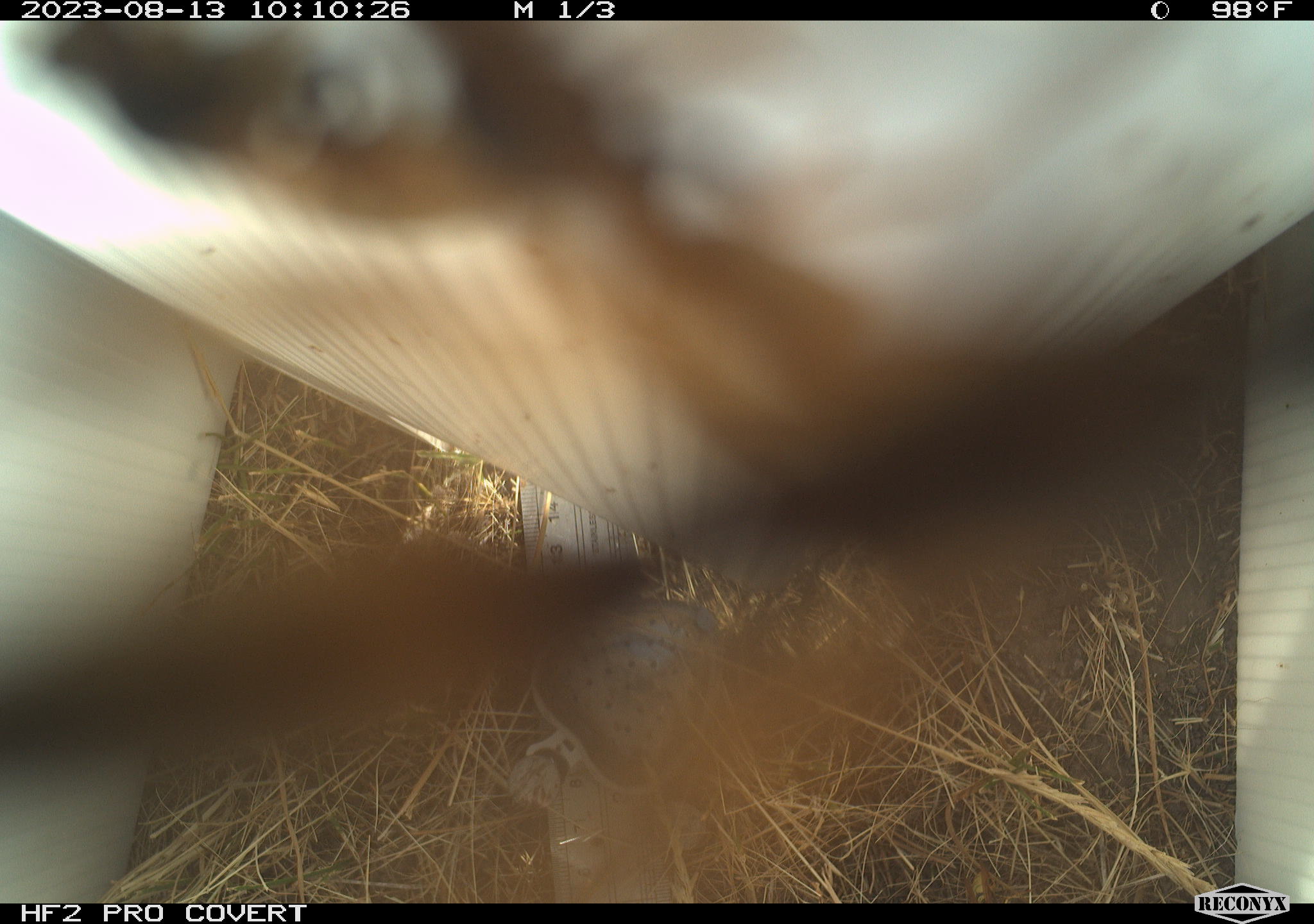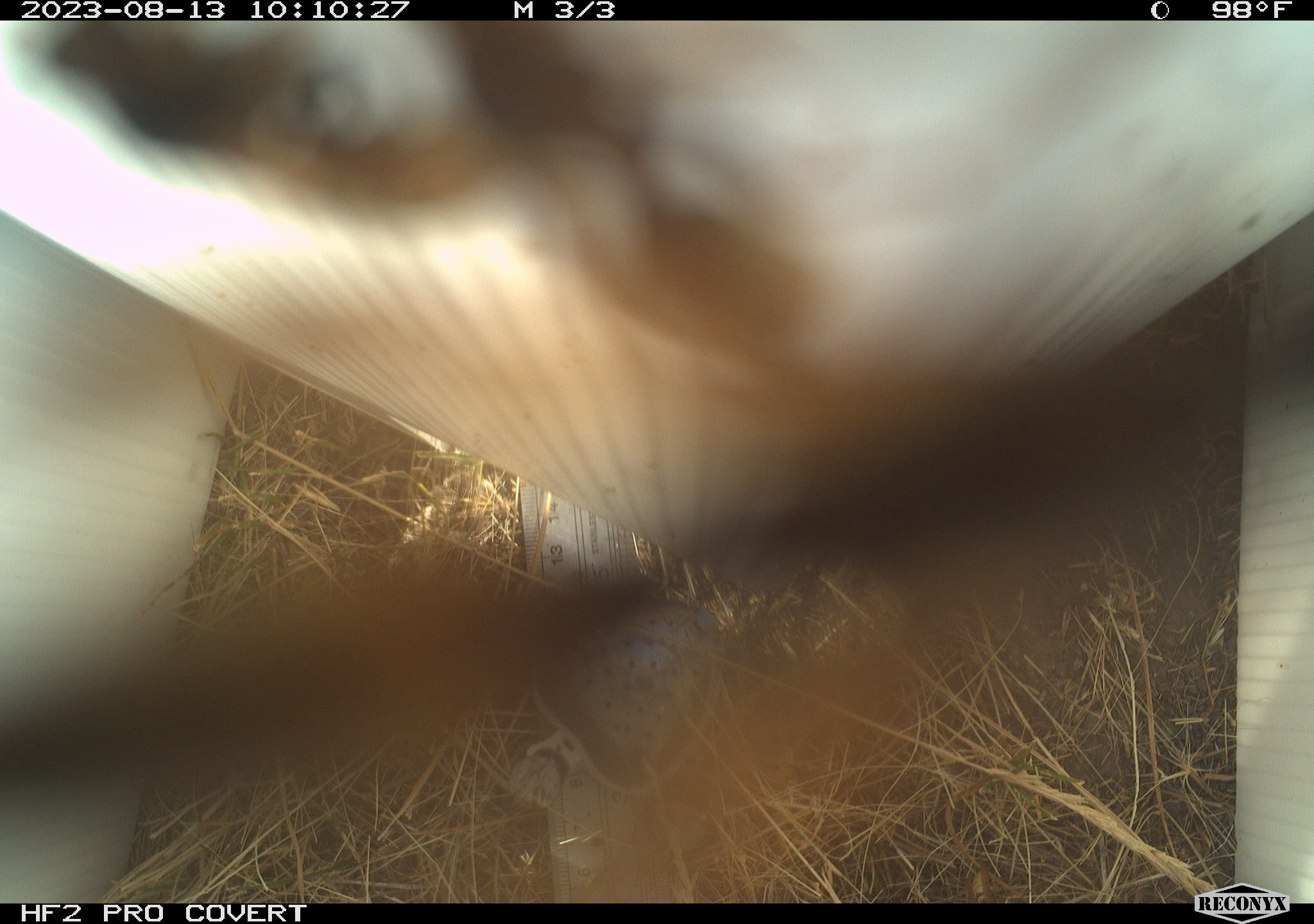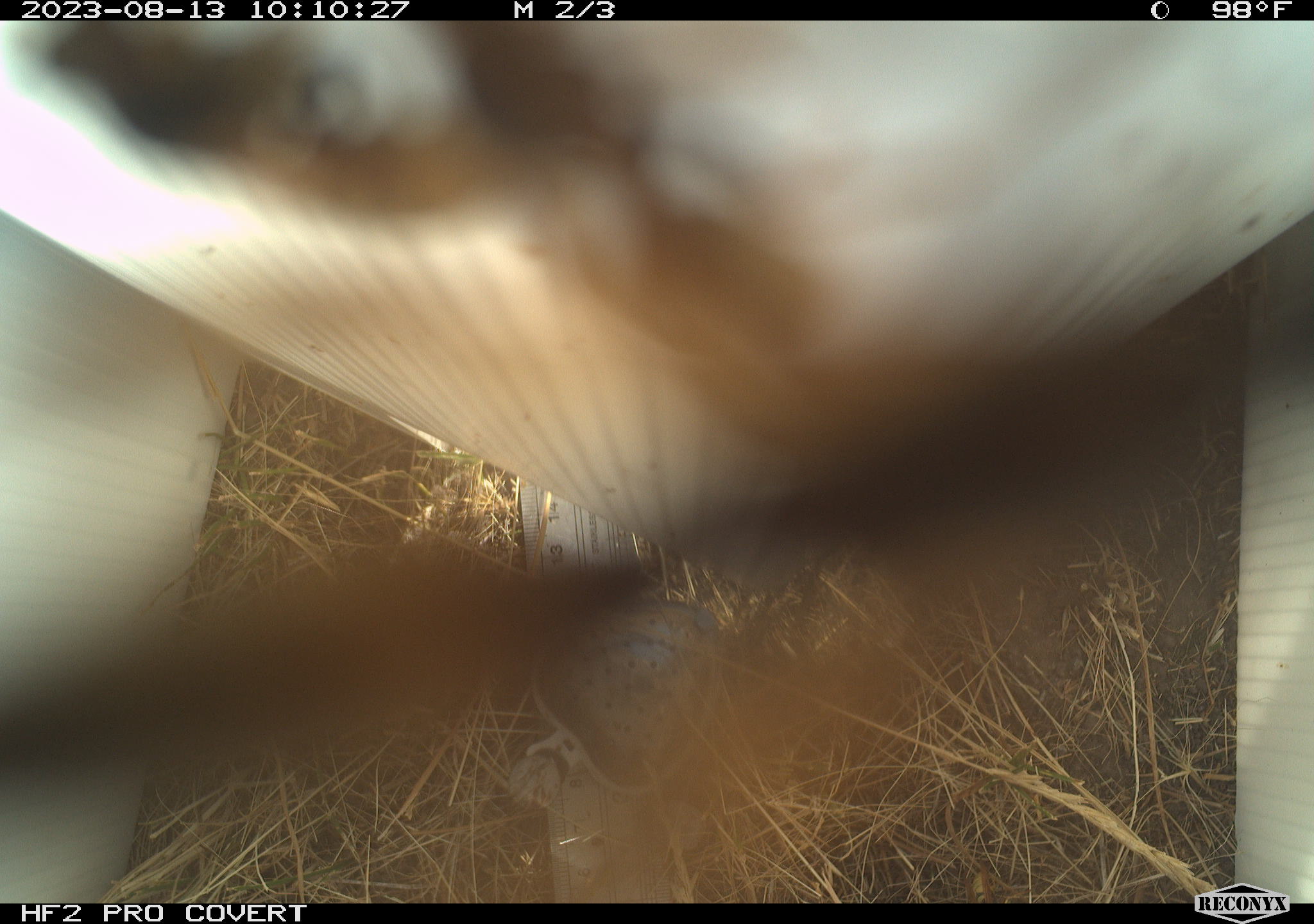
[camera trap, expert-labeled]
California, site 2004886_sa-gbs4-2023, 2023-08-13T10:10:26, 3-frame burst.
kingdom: Animalia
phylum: Arthropoda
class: Insecta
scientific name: Insecta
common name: insect